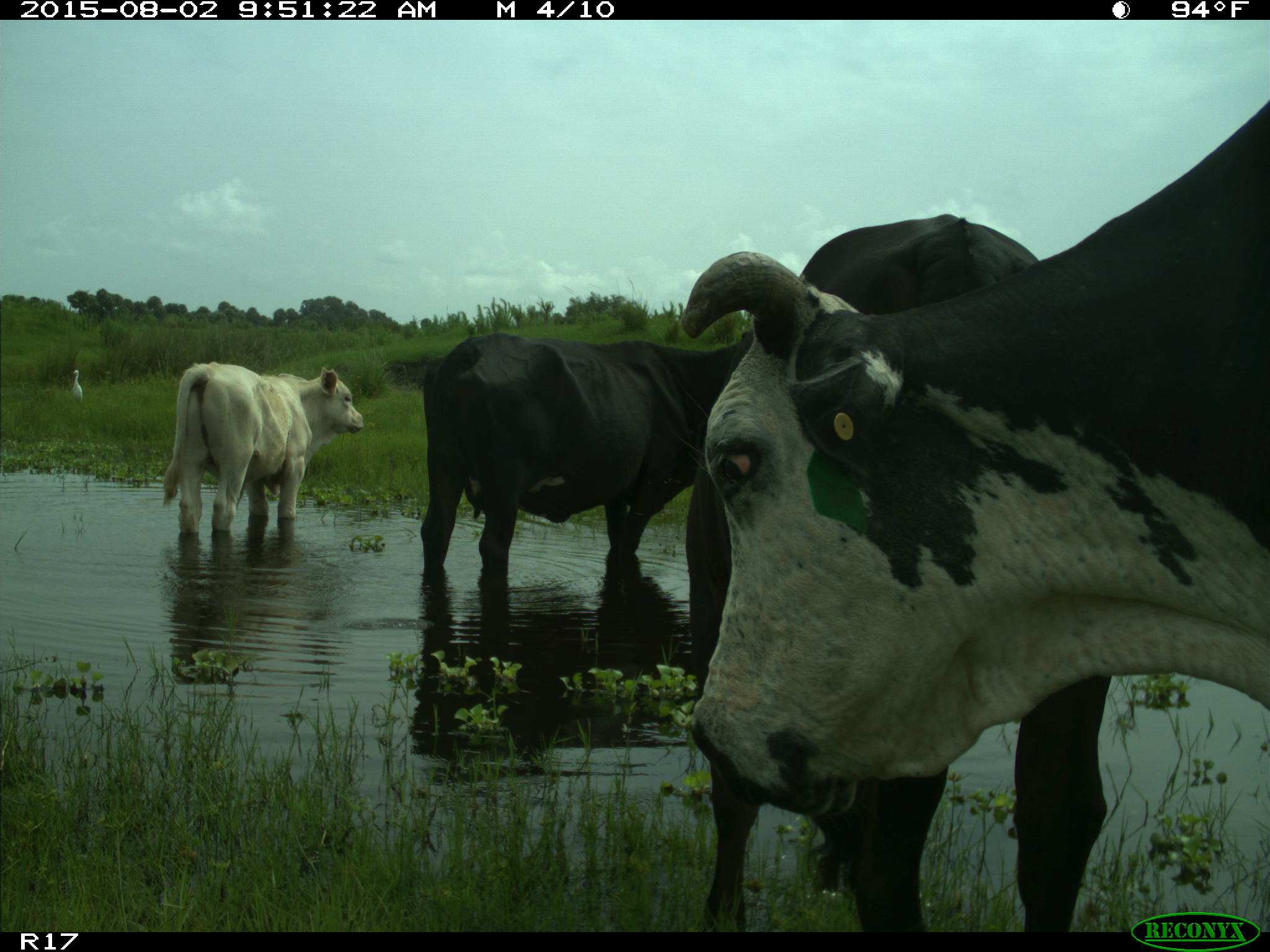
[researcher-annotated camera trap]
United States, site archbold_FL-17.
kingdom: Animalia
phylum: Chordata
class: Mammalia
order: Artiodactyla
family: Bovidae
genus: Bos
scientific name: Bos taurus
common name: domestic cow